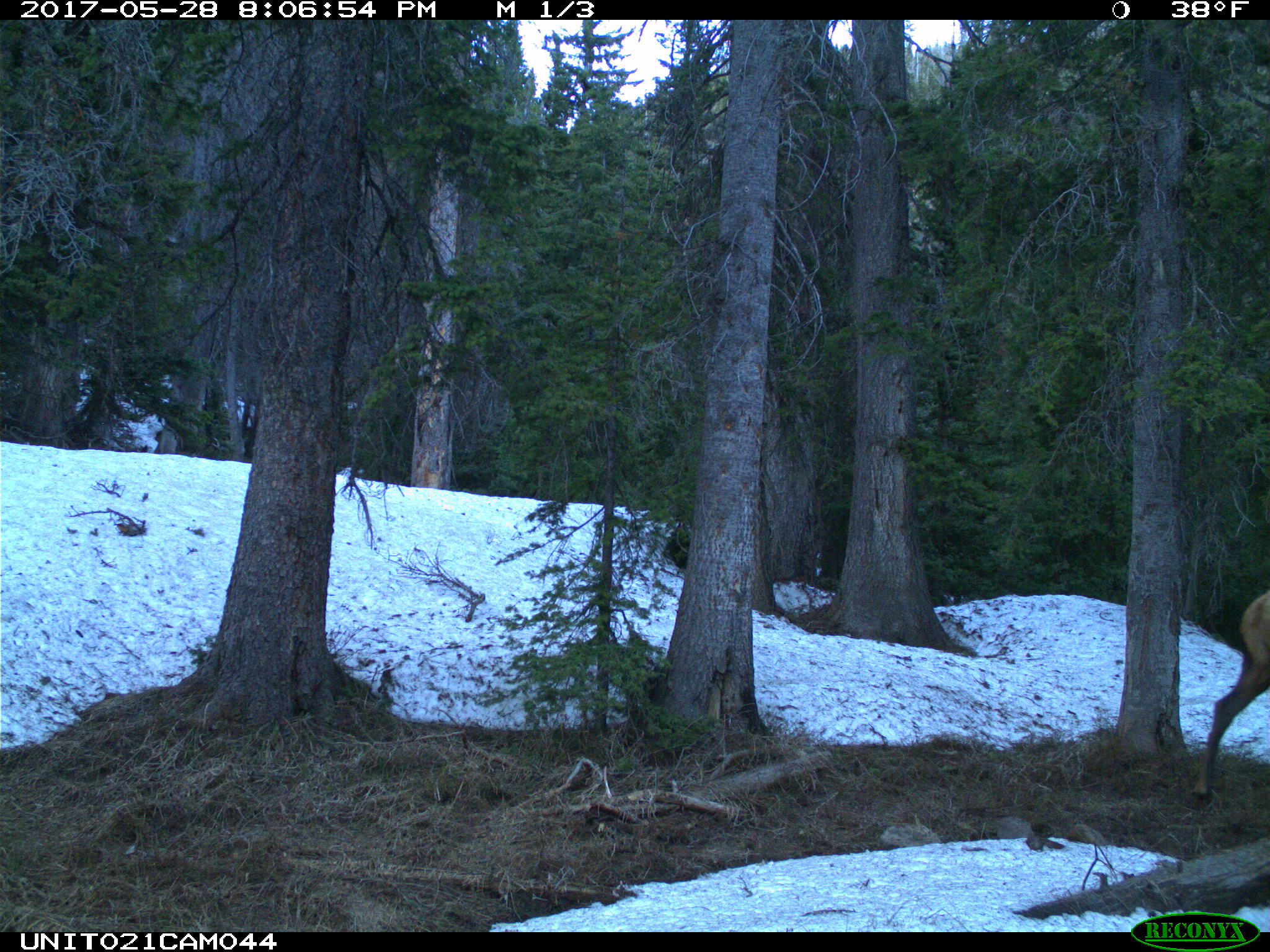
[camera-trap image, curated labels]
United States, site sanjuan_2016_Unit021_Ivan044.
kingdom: Animalia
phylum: Chordata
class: Mammalia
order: Artiodactyla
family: Cervidae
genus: Cervus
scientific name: Cervus elaphus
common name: red deer